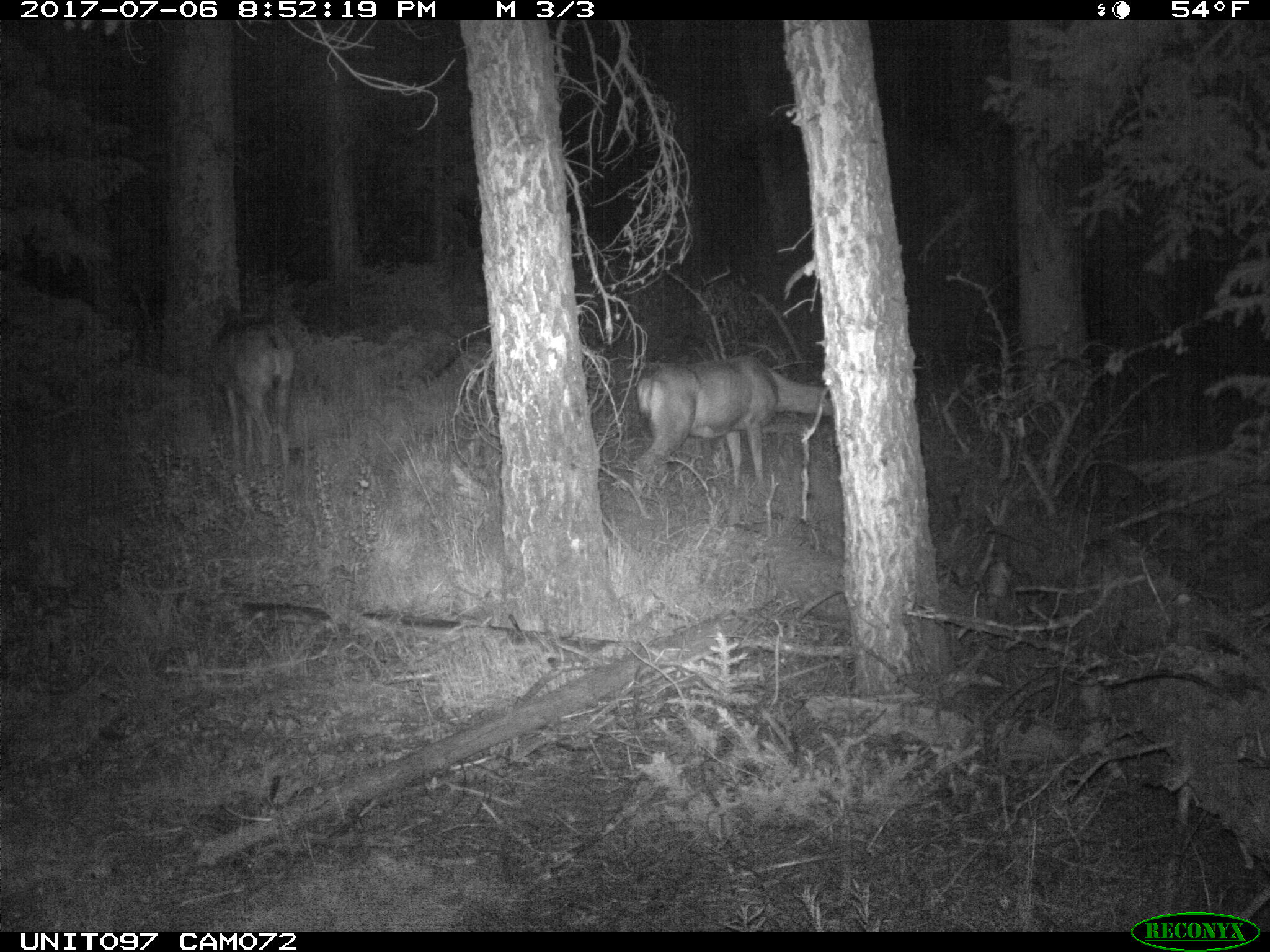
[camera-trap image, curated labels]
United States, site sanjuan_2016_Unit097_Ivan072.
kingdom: Animalia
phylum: Chordata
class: Mammalia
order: Artiodactyla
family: Cervidae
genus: Odocoileus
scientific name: Odocoileus hemionus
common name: mule deer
Odocoileus hemionus (mule deer).